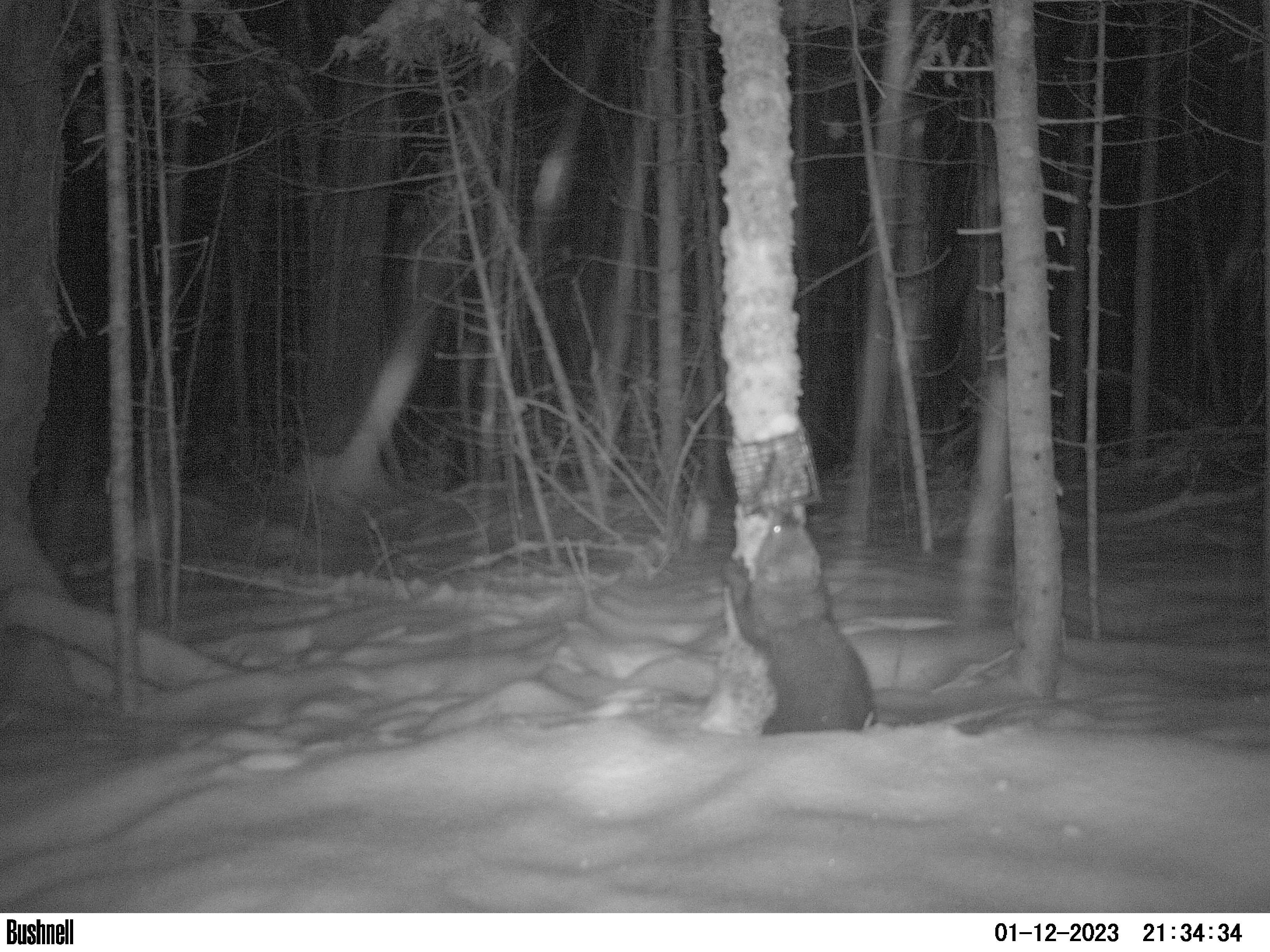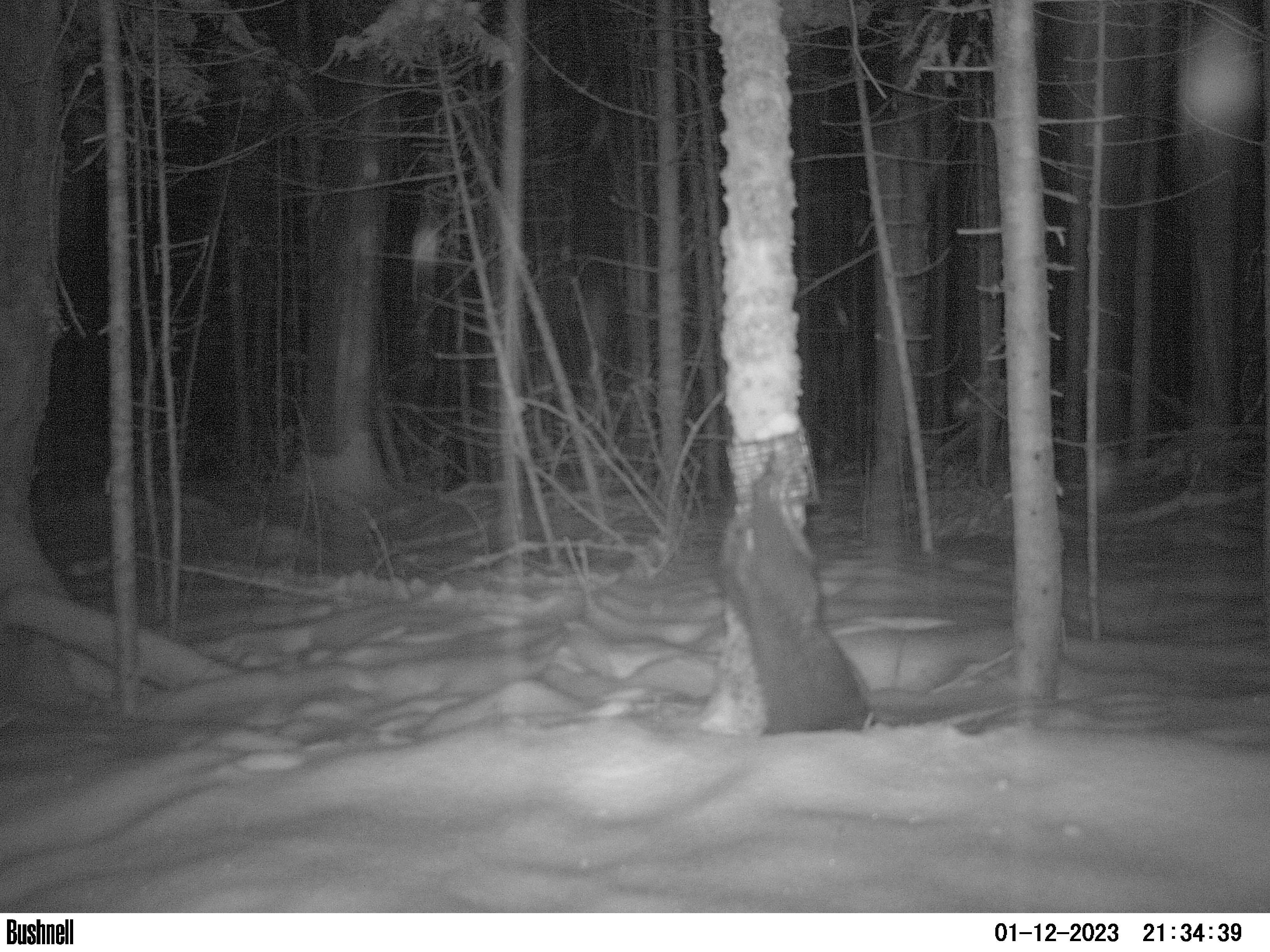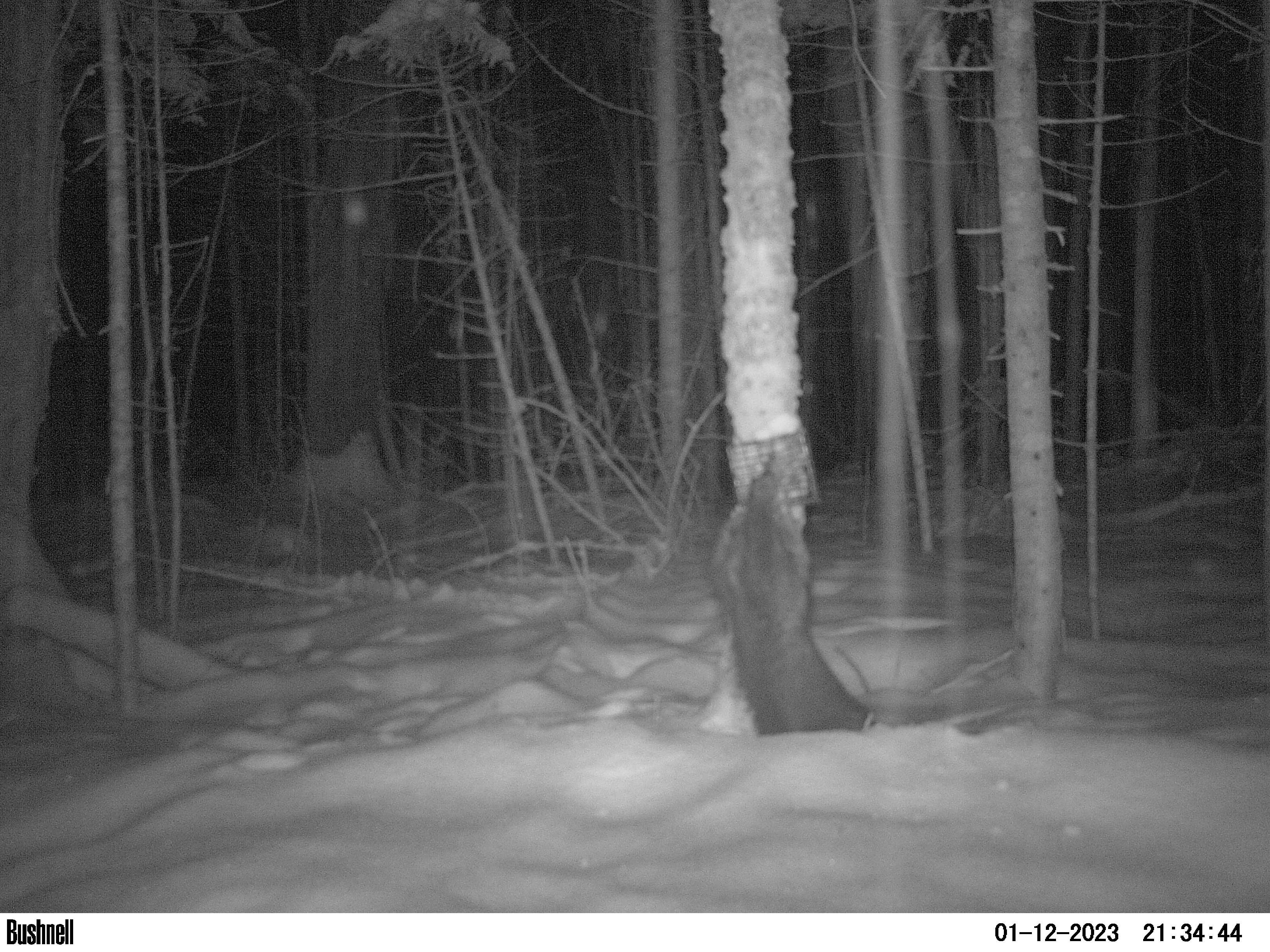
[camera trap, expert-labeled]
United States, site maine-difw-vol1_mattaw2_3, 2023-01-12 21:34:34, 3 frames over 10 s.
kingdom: Animalia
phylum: Chordata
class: Mammalia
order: Carnivora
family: Mustelidae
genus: Pekania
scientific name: Pekania pennanti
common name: fisher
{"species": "fisher (Pekania pennanti)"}